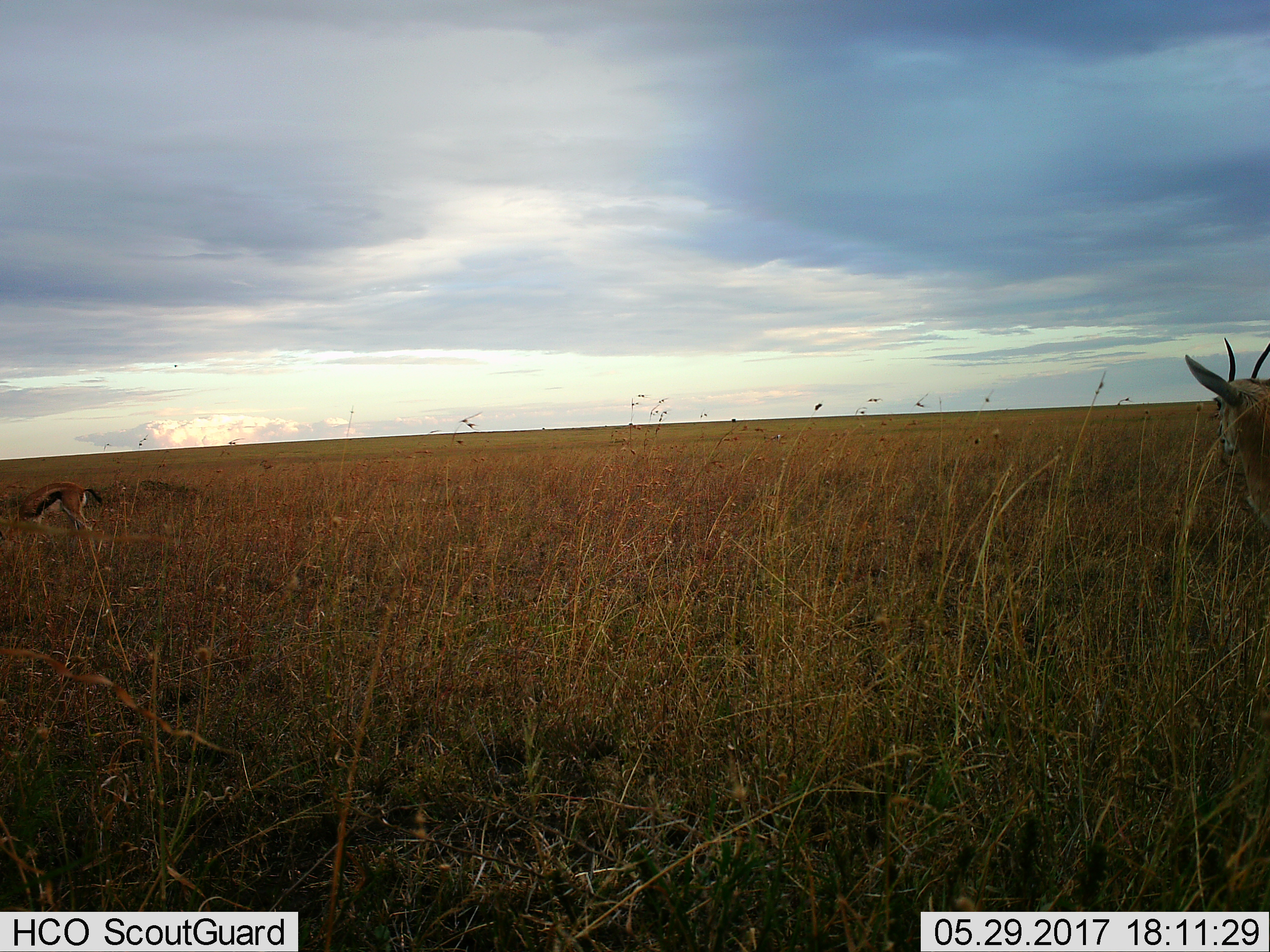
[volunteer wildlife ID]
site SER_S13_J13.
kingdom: Animalia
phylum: Chordata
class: Mammalia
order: Artiodactyla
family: Bovidae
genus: Eudorcas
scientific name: Eudorcas thomsonii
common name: thomson's gazelle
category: gazellethomsons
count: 2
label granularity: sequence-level